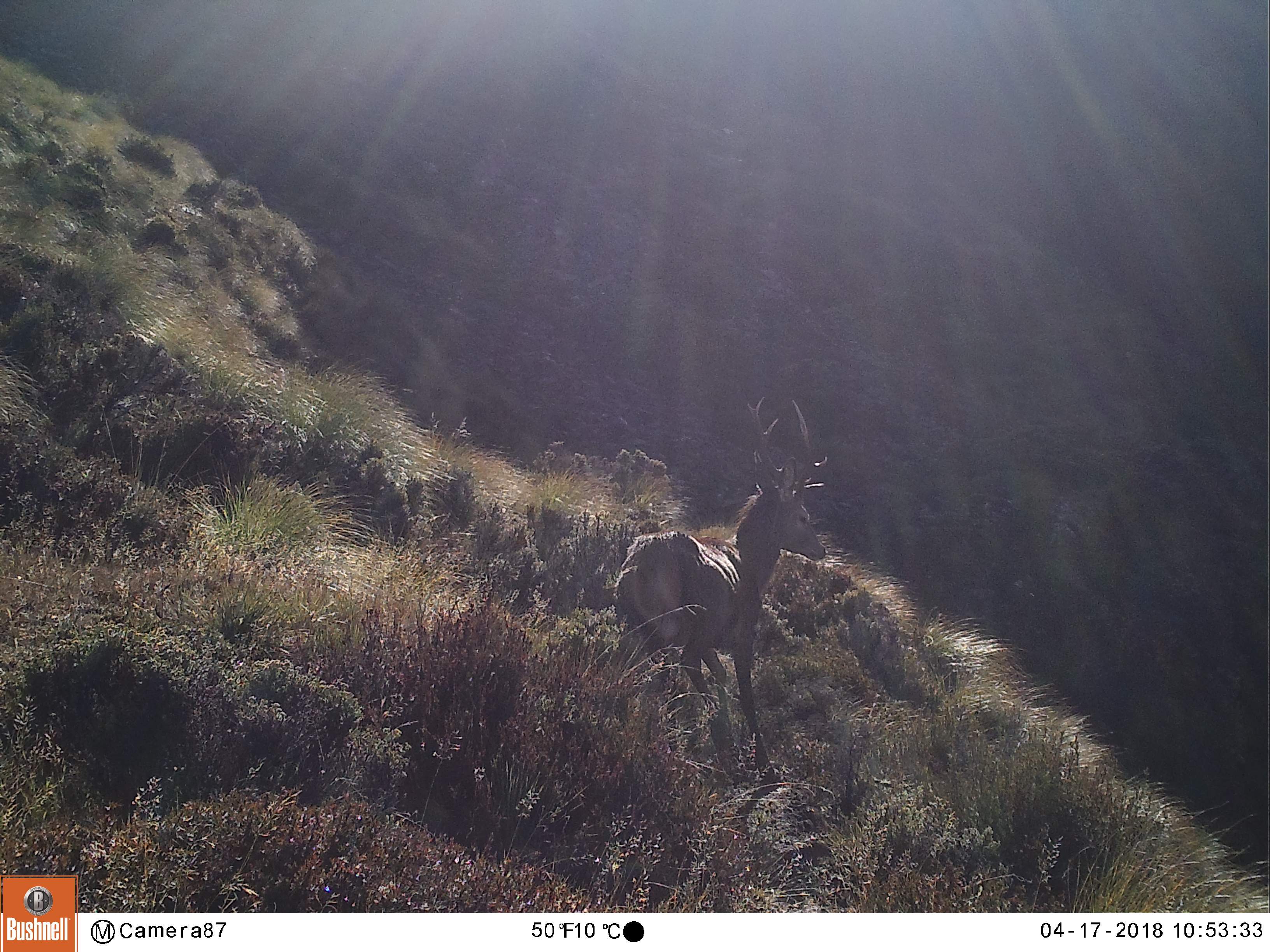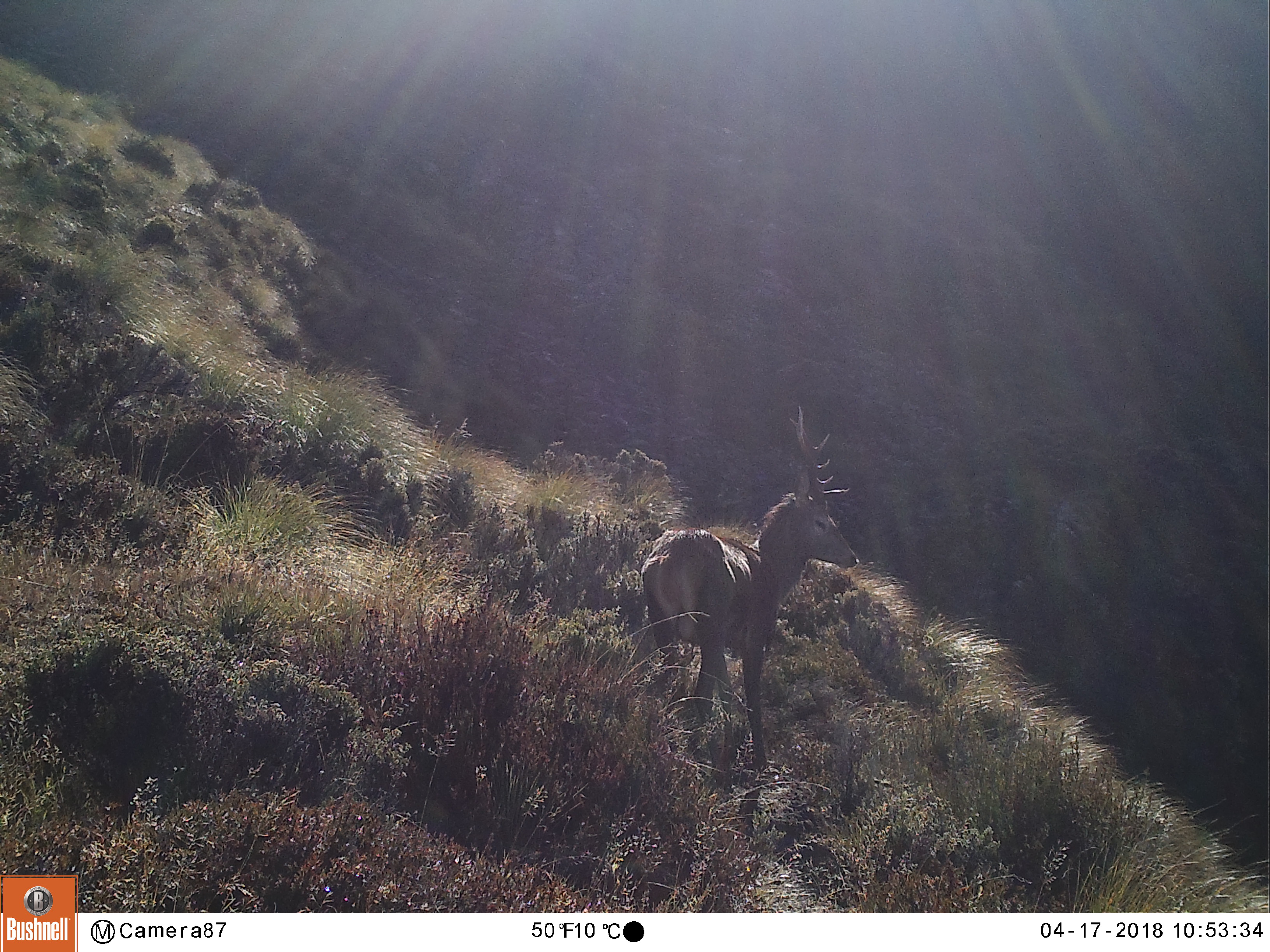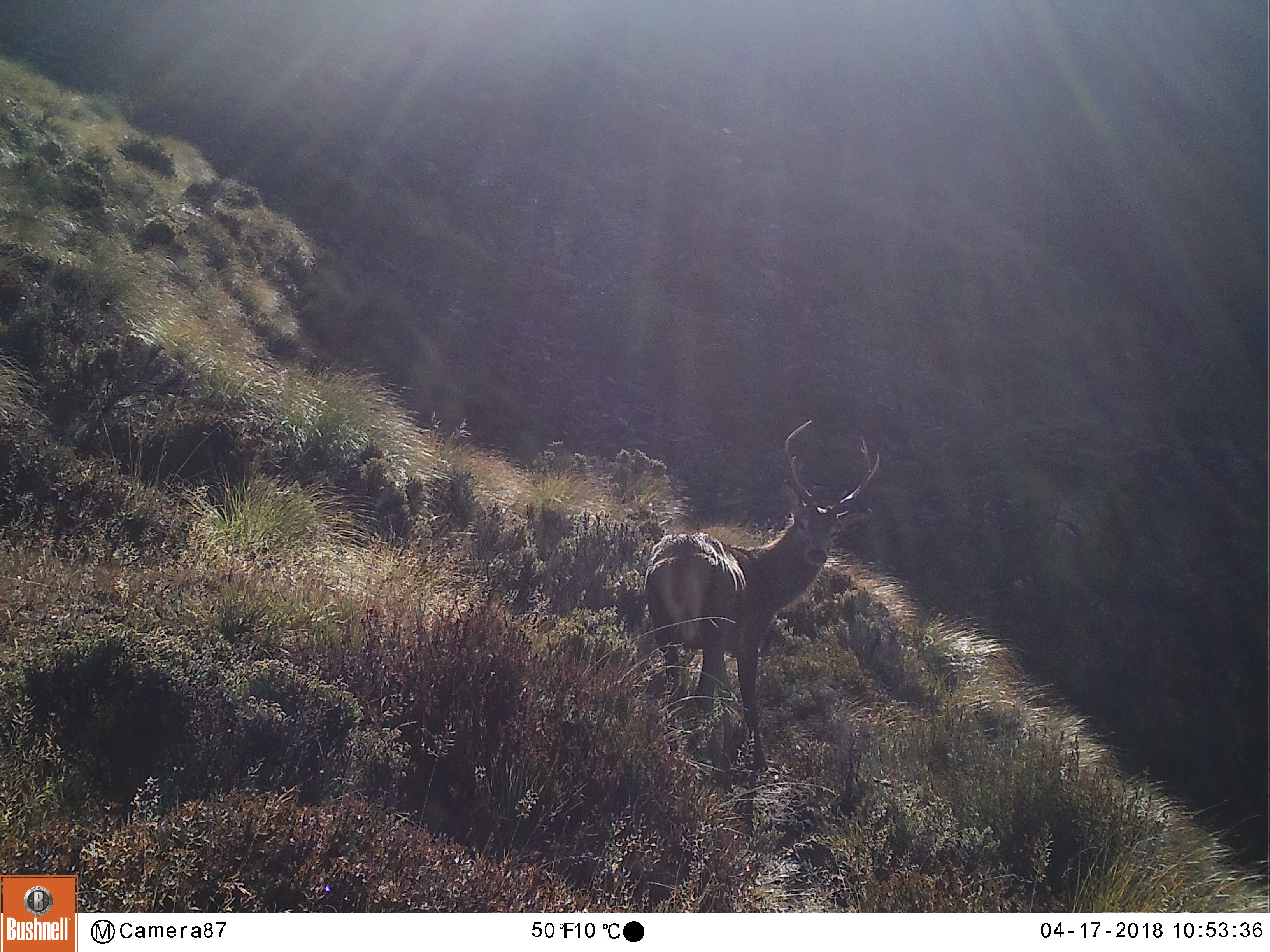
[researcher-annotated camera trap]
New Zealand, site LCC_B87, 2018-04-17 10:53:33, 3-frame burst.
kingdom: Animalia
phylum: Chordata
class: Mammalia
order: Artiodactyla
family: Cervidae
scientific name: Cervidae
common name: deer